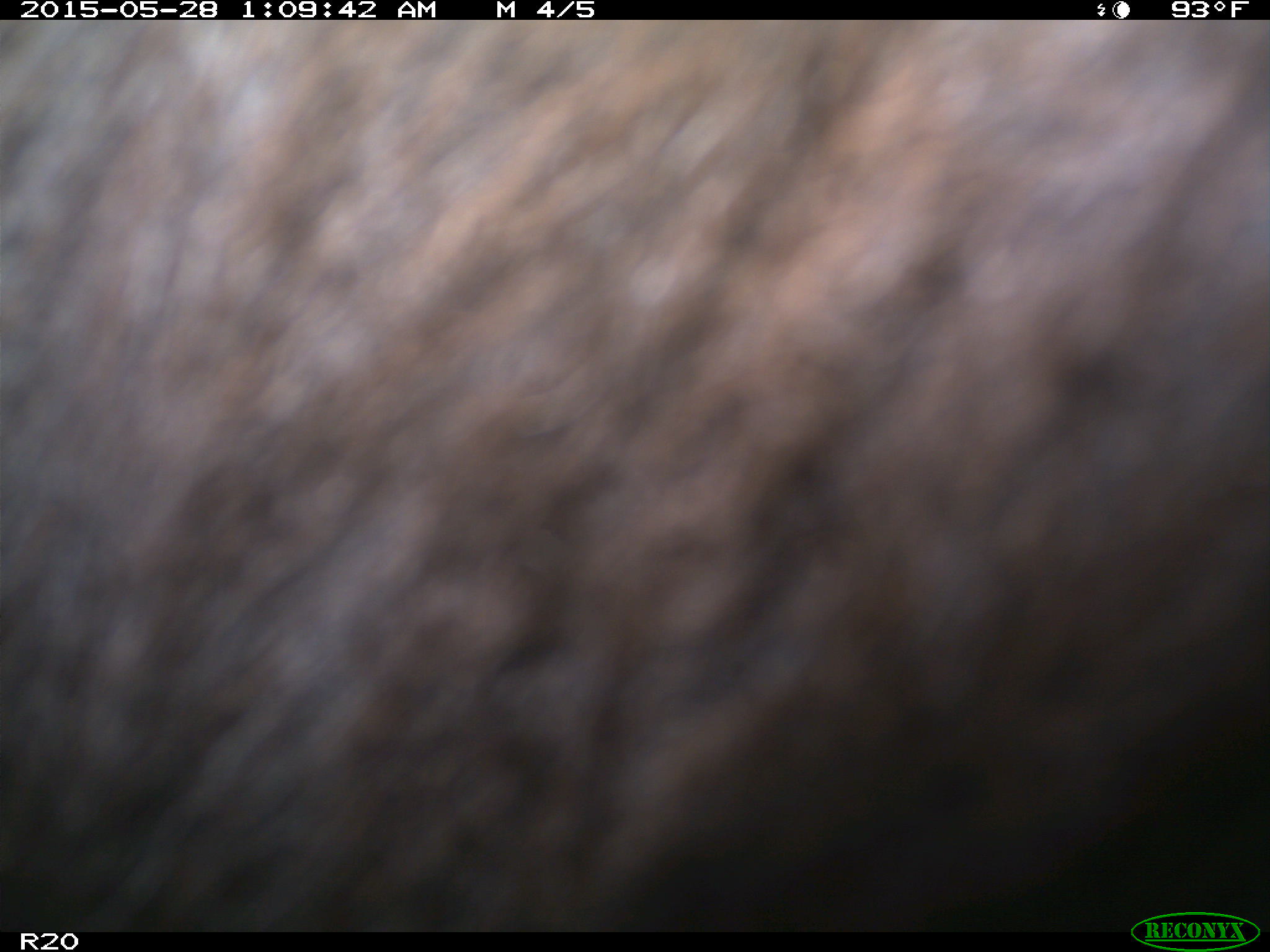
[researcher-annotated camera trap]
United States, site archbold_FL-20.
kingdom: Animalia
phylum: Chordata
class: Mammalia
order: Artiodactyla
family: Bovidae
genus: Bos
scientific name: Bos taurus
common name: domestic cow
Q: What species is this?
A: Bos taurus (domestic cow).